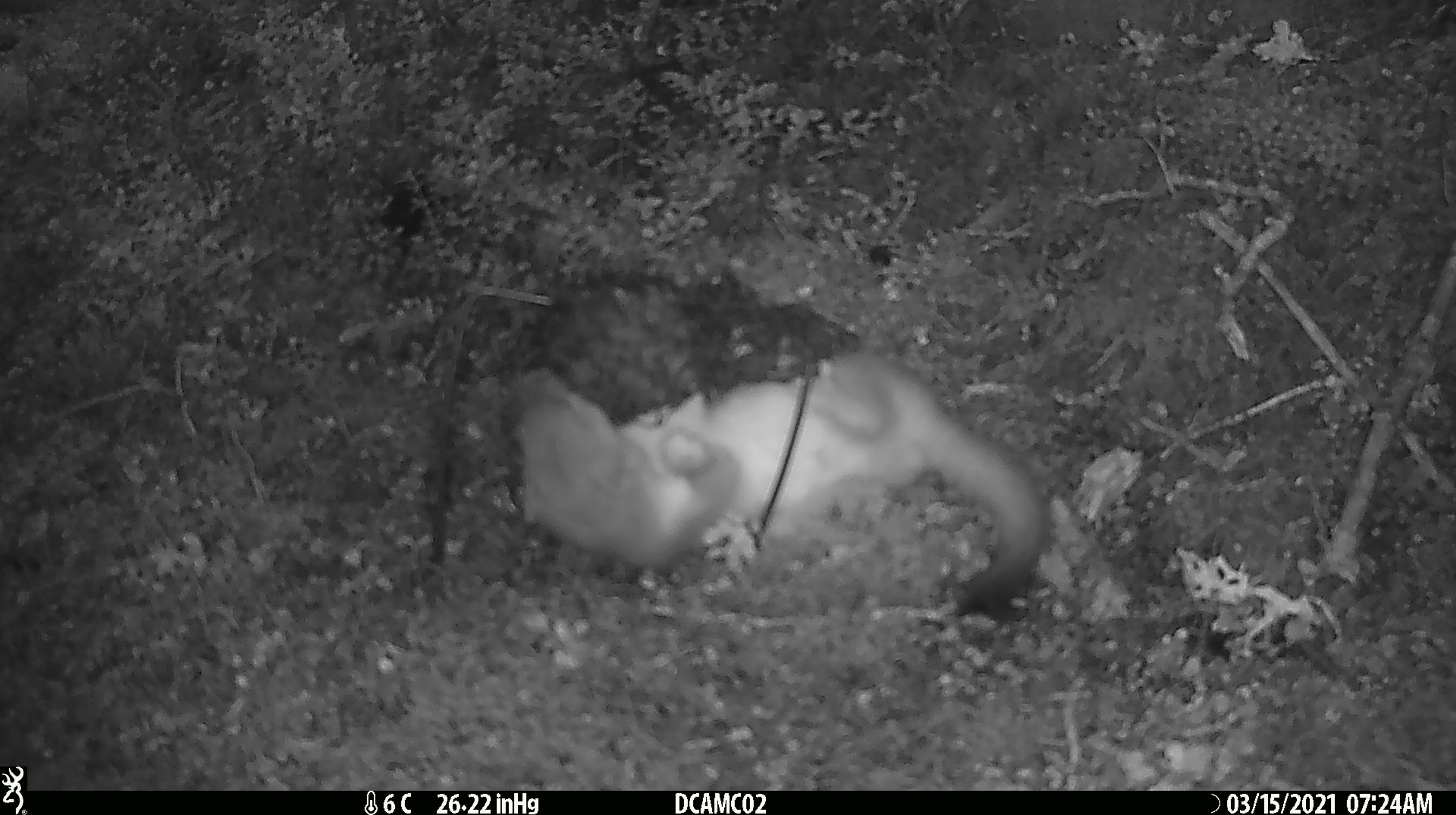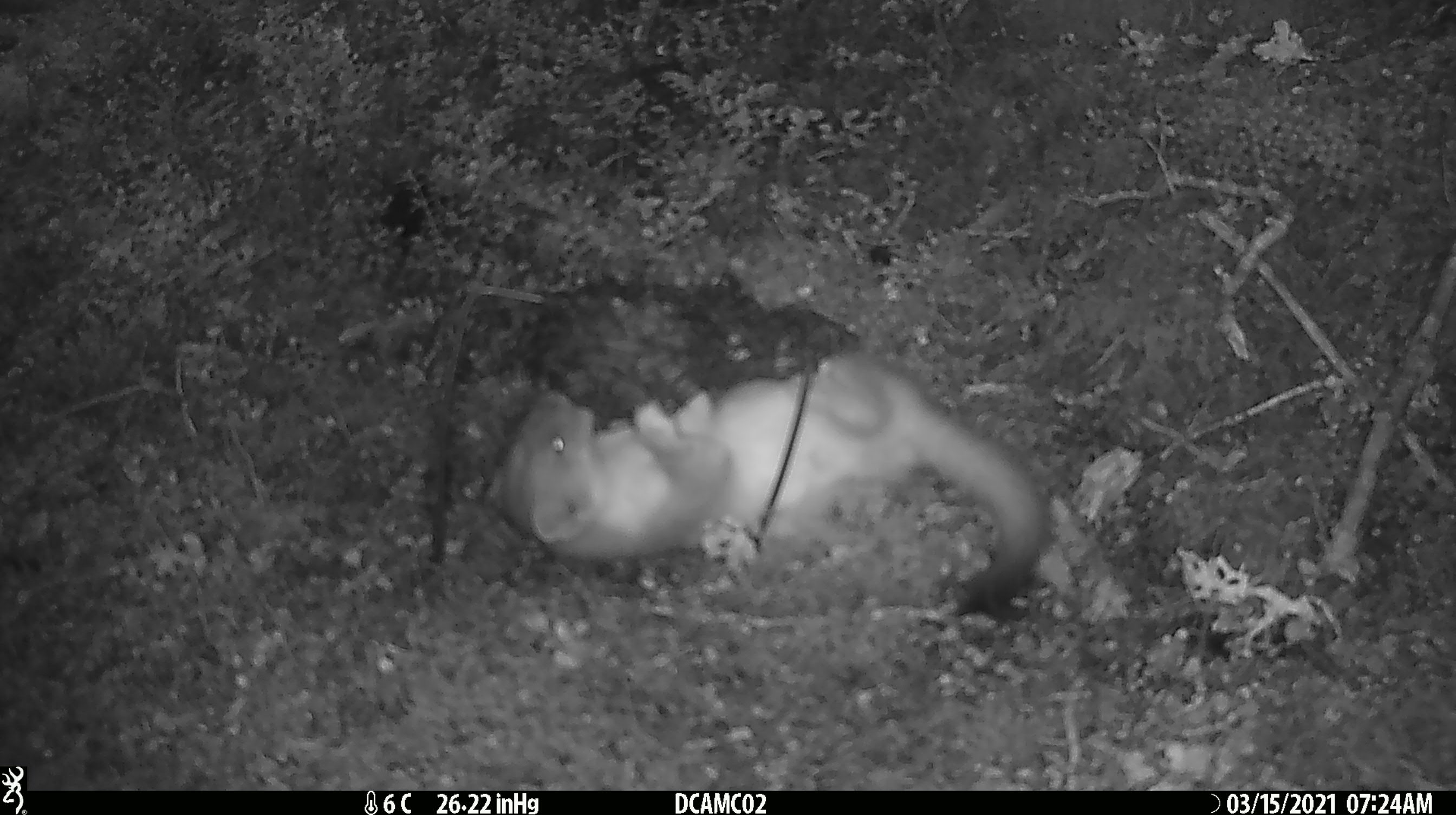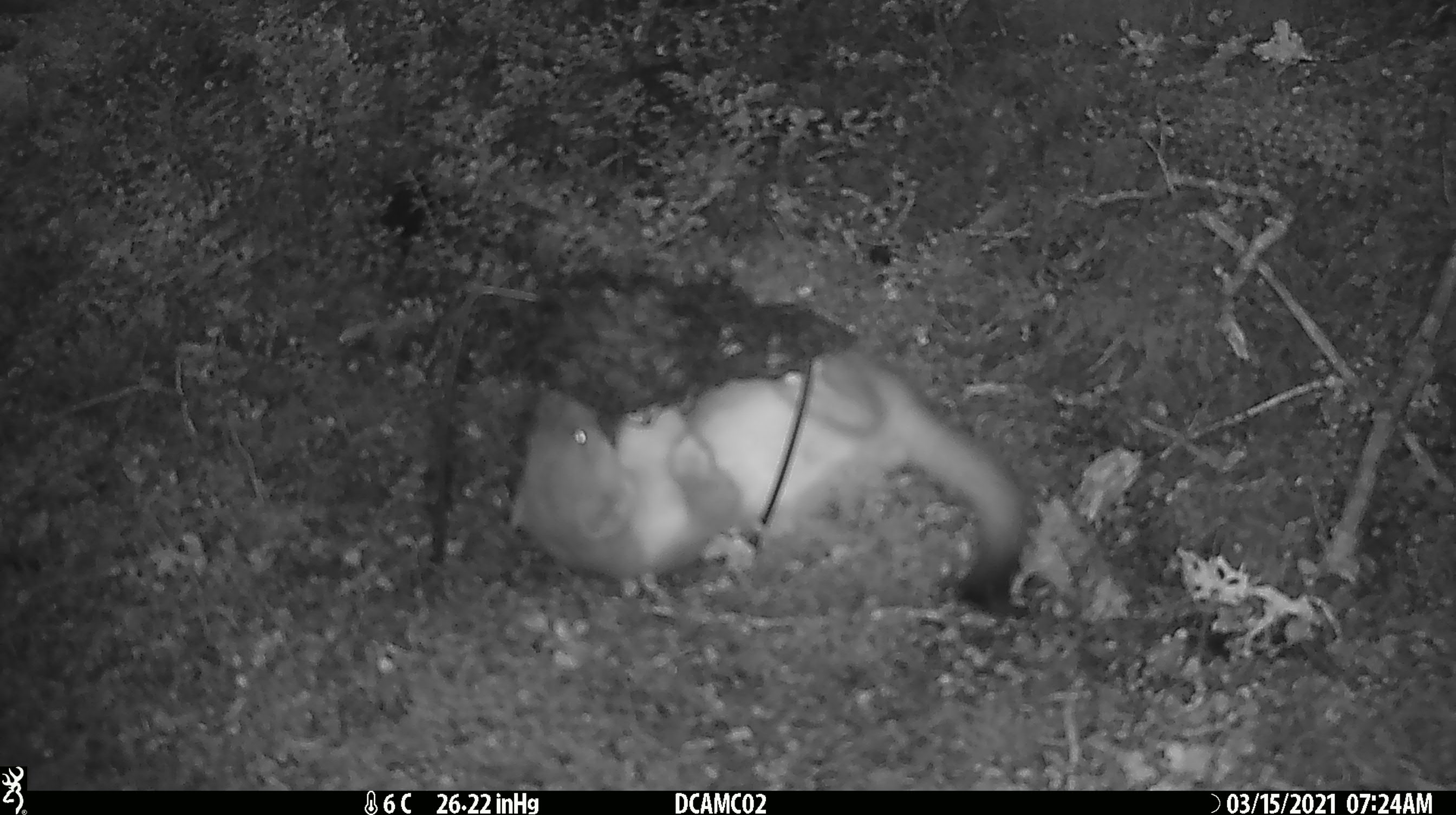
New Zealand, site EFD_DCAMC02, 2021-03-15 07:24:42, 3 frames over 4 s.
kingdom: Animalia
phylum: Chordata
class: Mammalia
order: Carnivora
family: Mustelidae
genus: Mustela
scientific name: Mustela erminea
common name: stoat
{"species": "stoat (Mustela erminea)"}